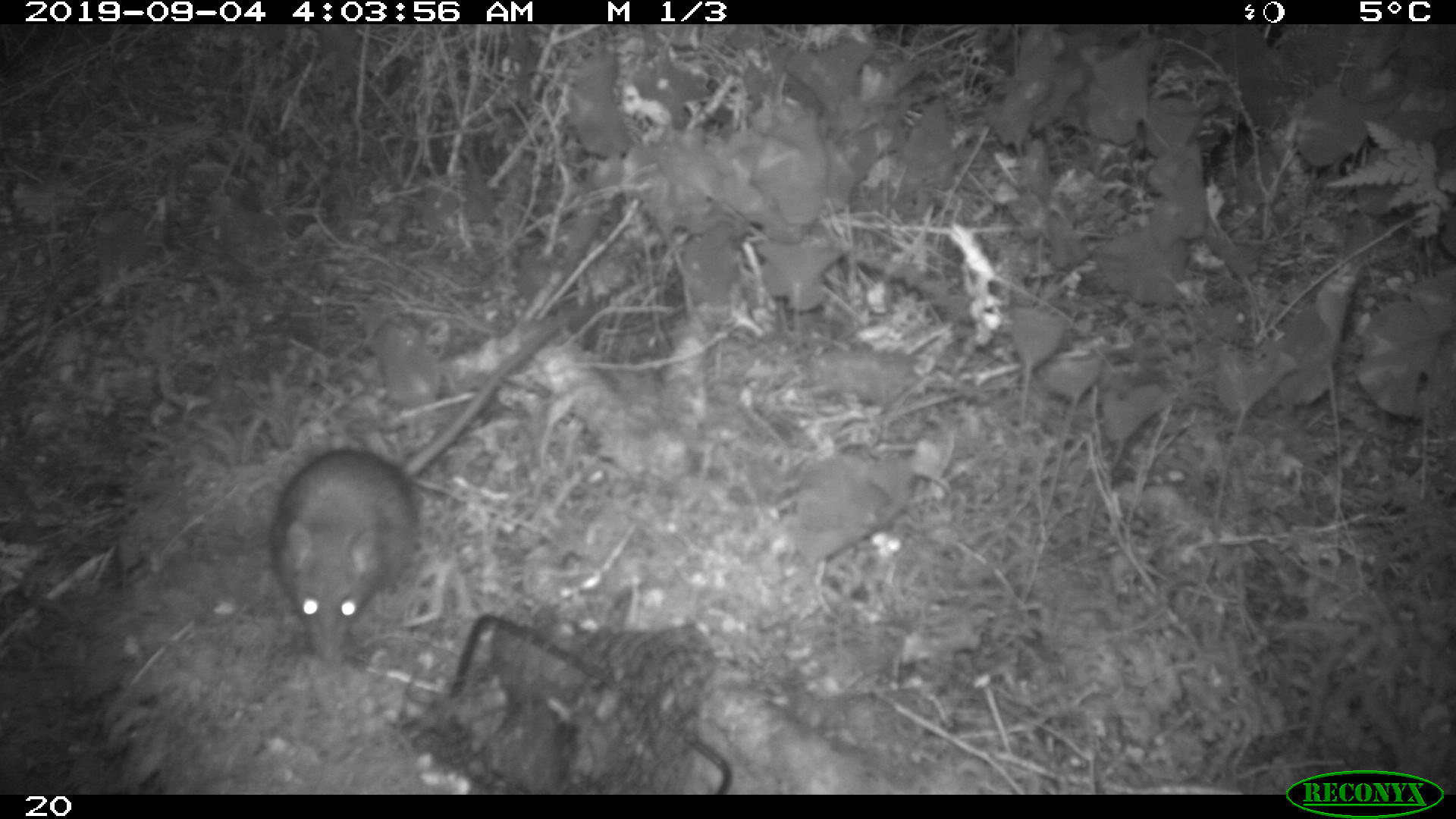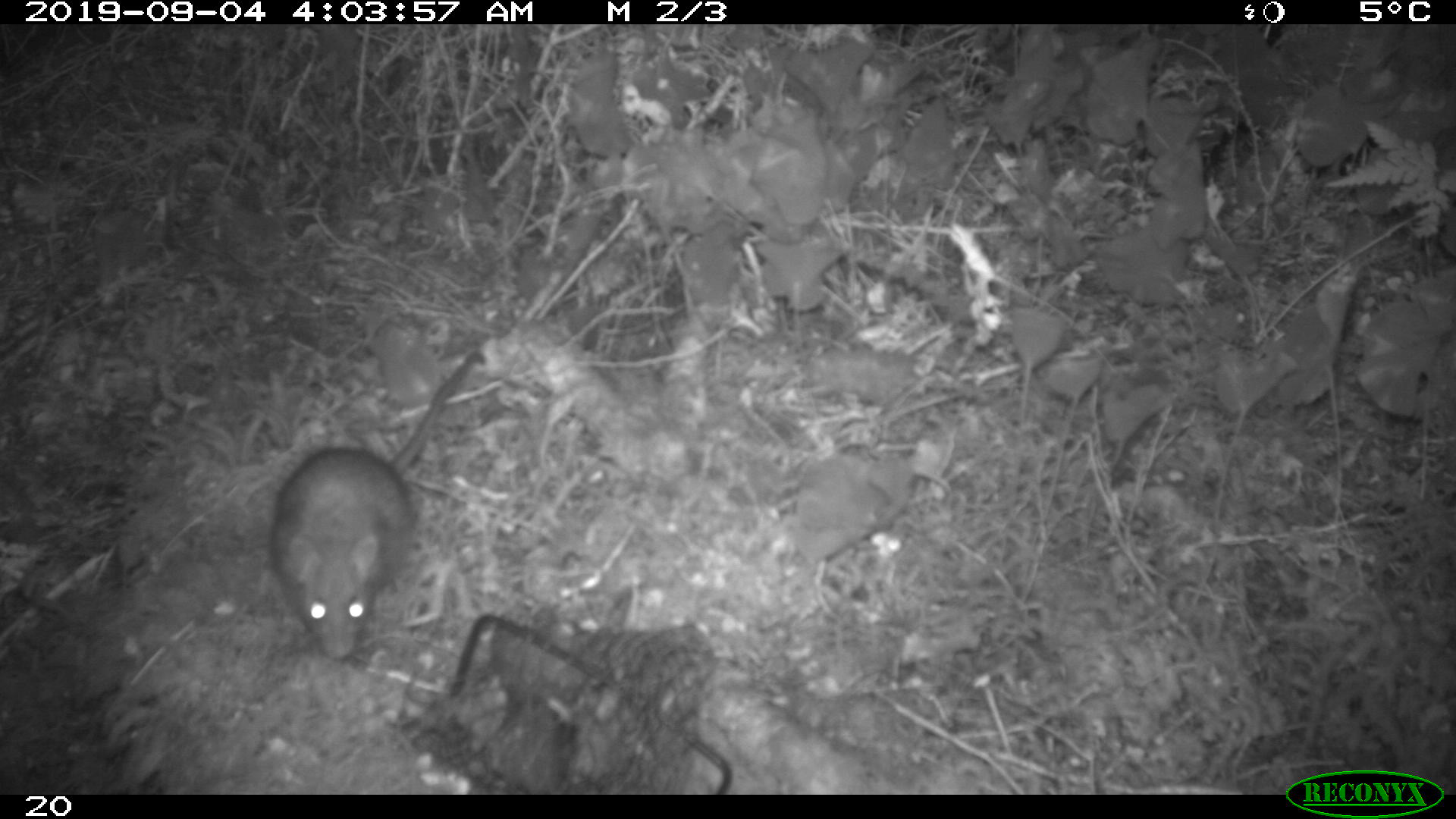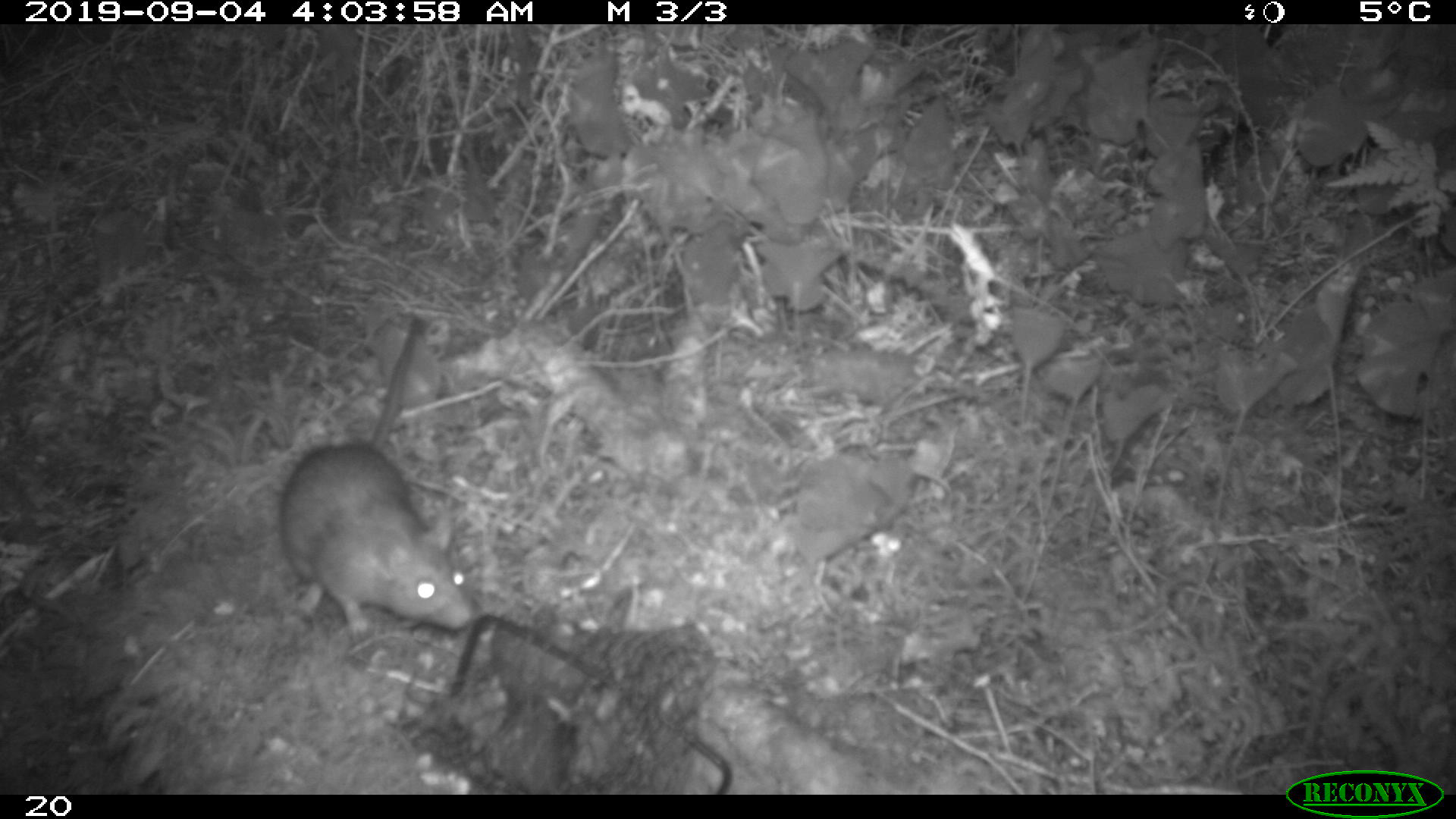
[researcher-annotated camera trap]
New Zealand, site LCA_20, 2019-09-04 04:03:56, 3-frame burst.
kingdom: Animalia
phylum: Chordata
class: Mammalia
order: Rodentia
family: Muridae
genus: Rattus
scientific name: Rattus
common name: rat